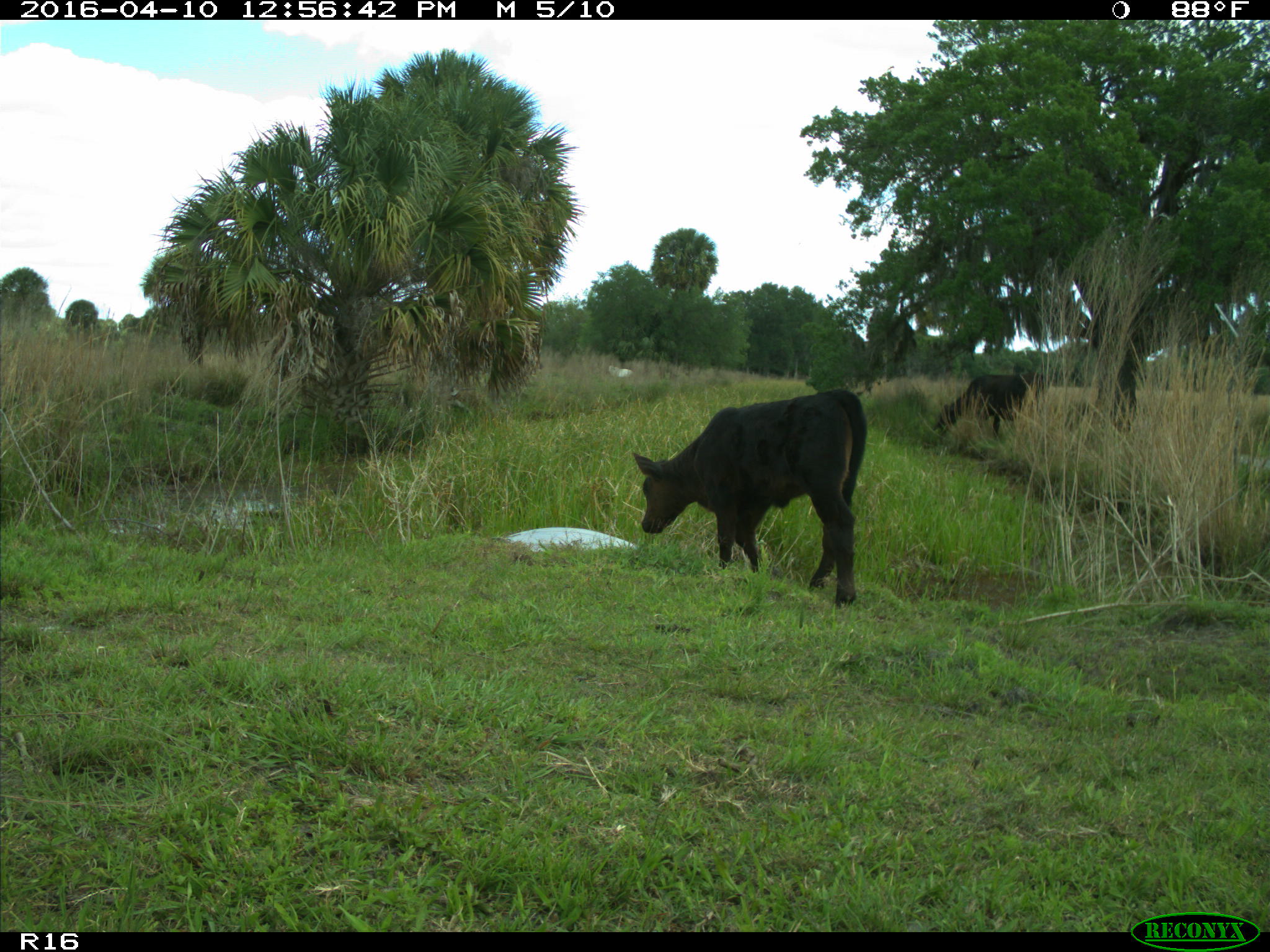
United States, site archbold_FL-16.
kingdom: Animalia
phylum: Chordata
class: Mammalia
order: Artiodactyla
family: Bovidae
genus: Bos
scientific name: Bos taurus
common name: domestic cow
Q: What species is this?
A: Bos taurus (domestic cow).